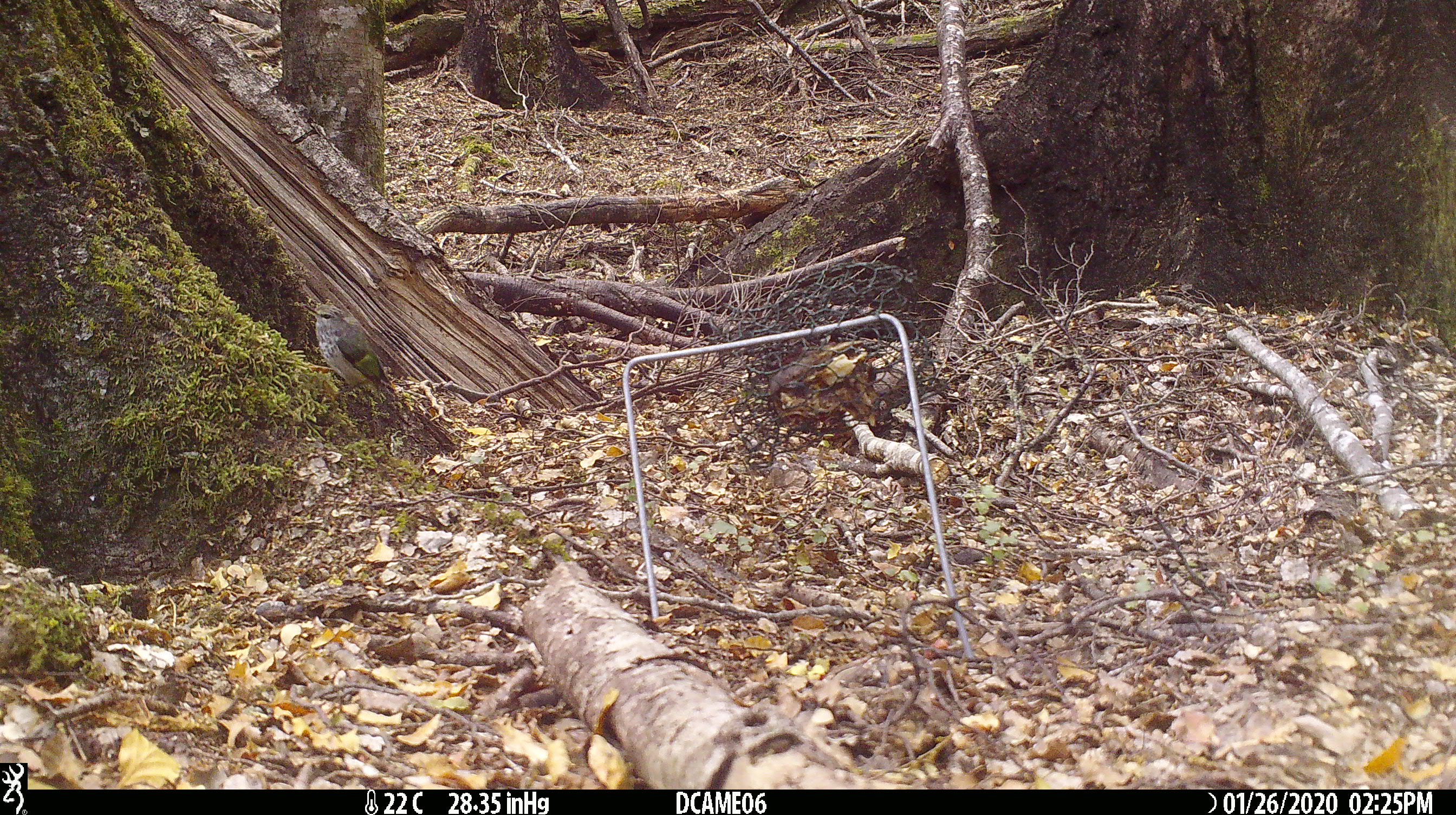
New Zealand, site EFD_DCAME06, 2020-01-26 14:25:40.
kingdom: Animalia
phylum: Chordata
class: Aves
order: Passeriformes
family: Acanthisittidae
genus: Acanthisitta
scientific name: Acanthisitta chloris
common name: rifleman